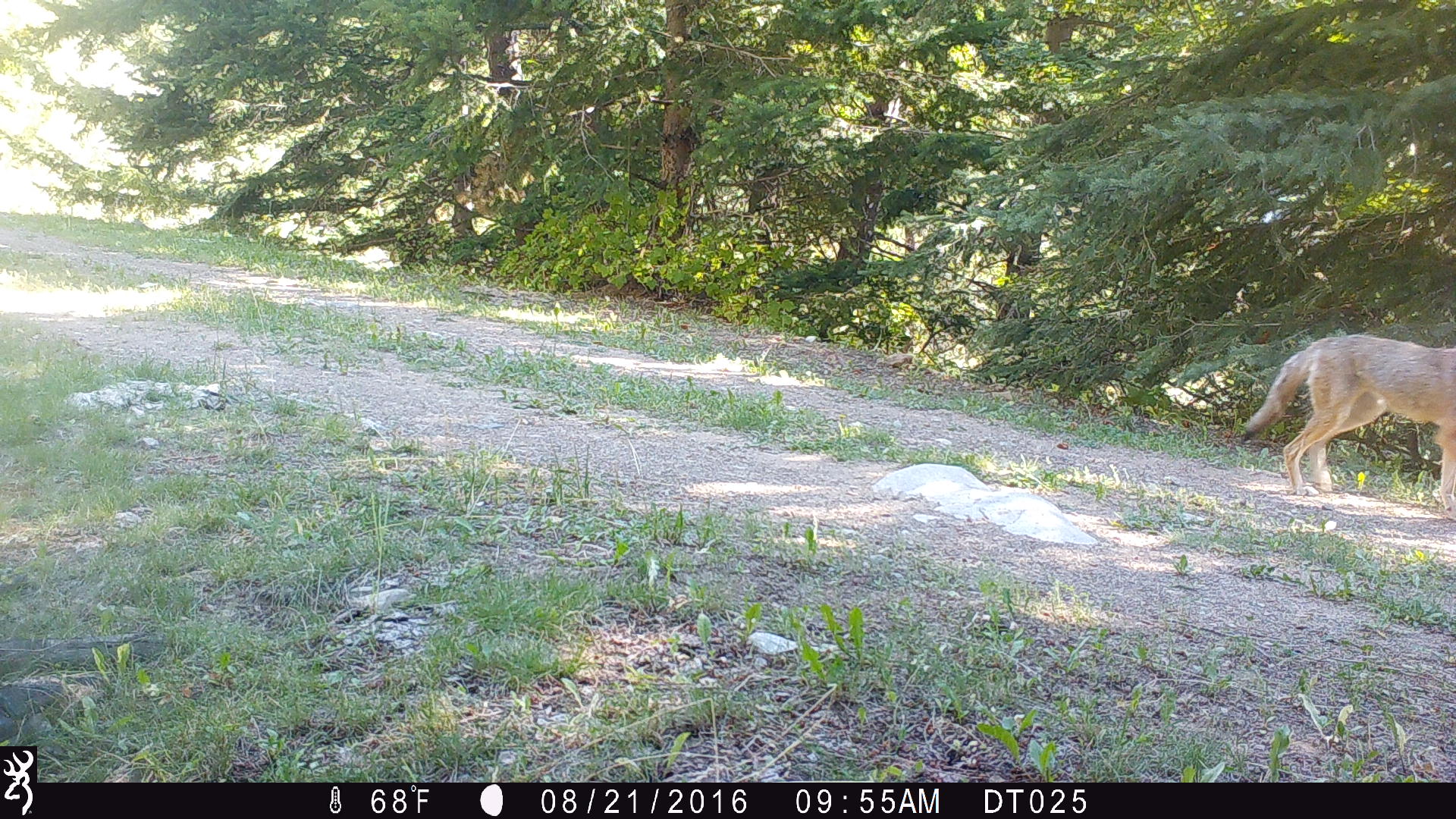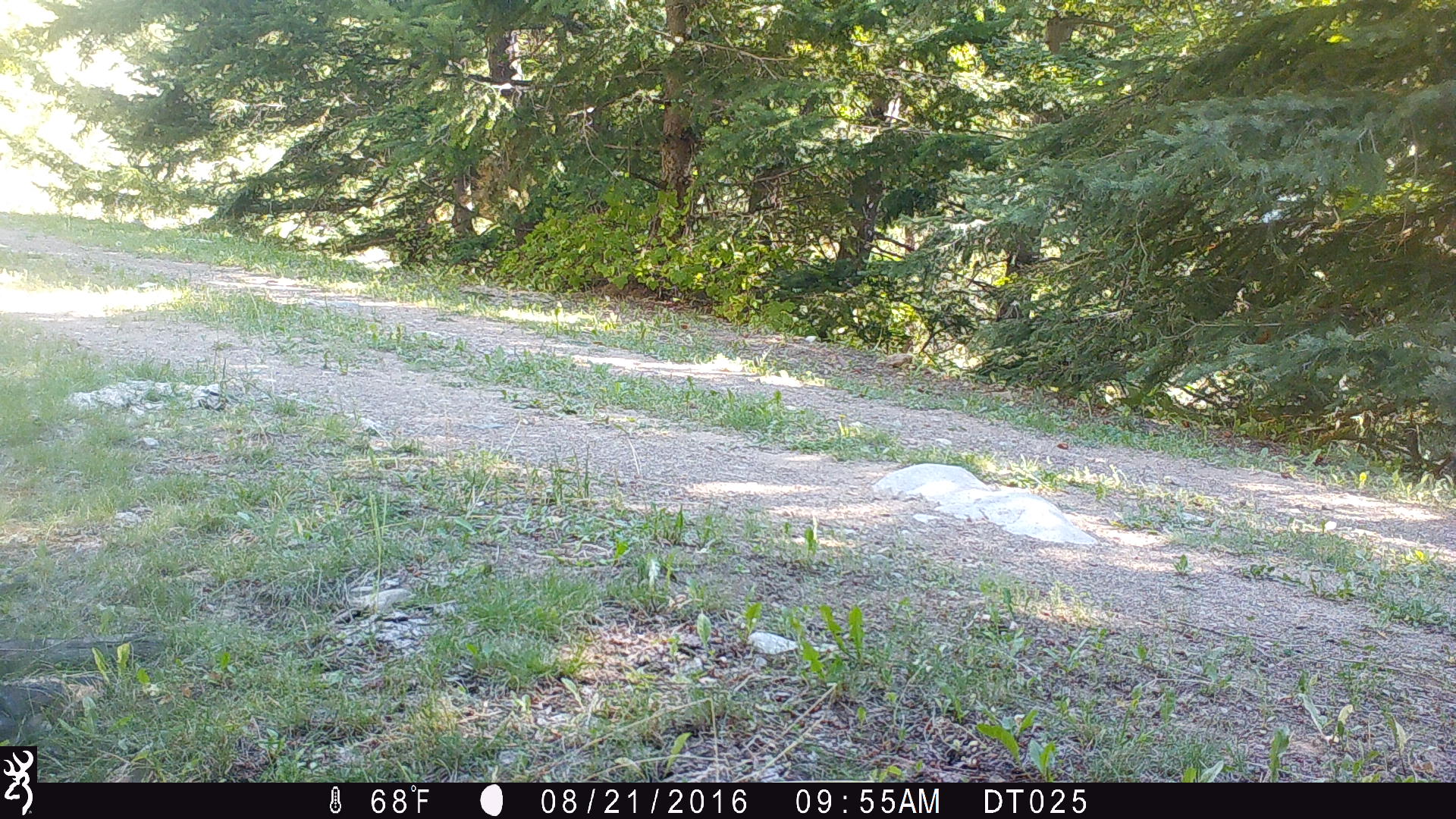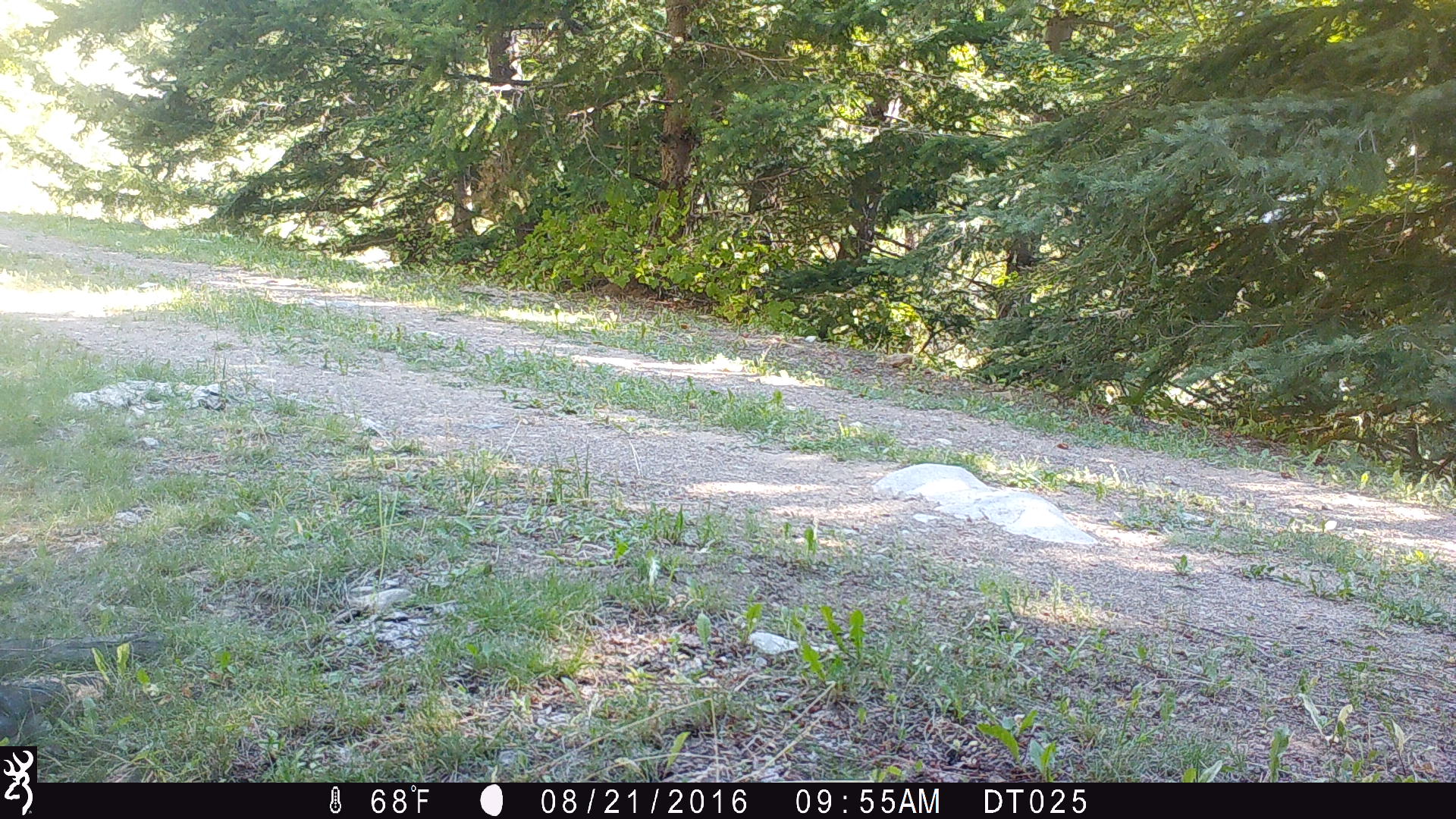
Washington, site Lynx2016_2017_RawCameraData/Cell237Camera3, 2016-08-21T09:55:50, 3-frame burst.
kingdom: Animalia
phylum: Chordata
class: Mammalia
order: Carnivora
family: Canidae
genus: Canis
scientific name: Canis latrans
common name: coyote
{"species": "Canis latrans (coyote)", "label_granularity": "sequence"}